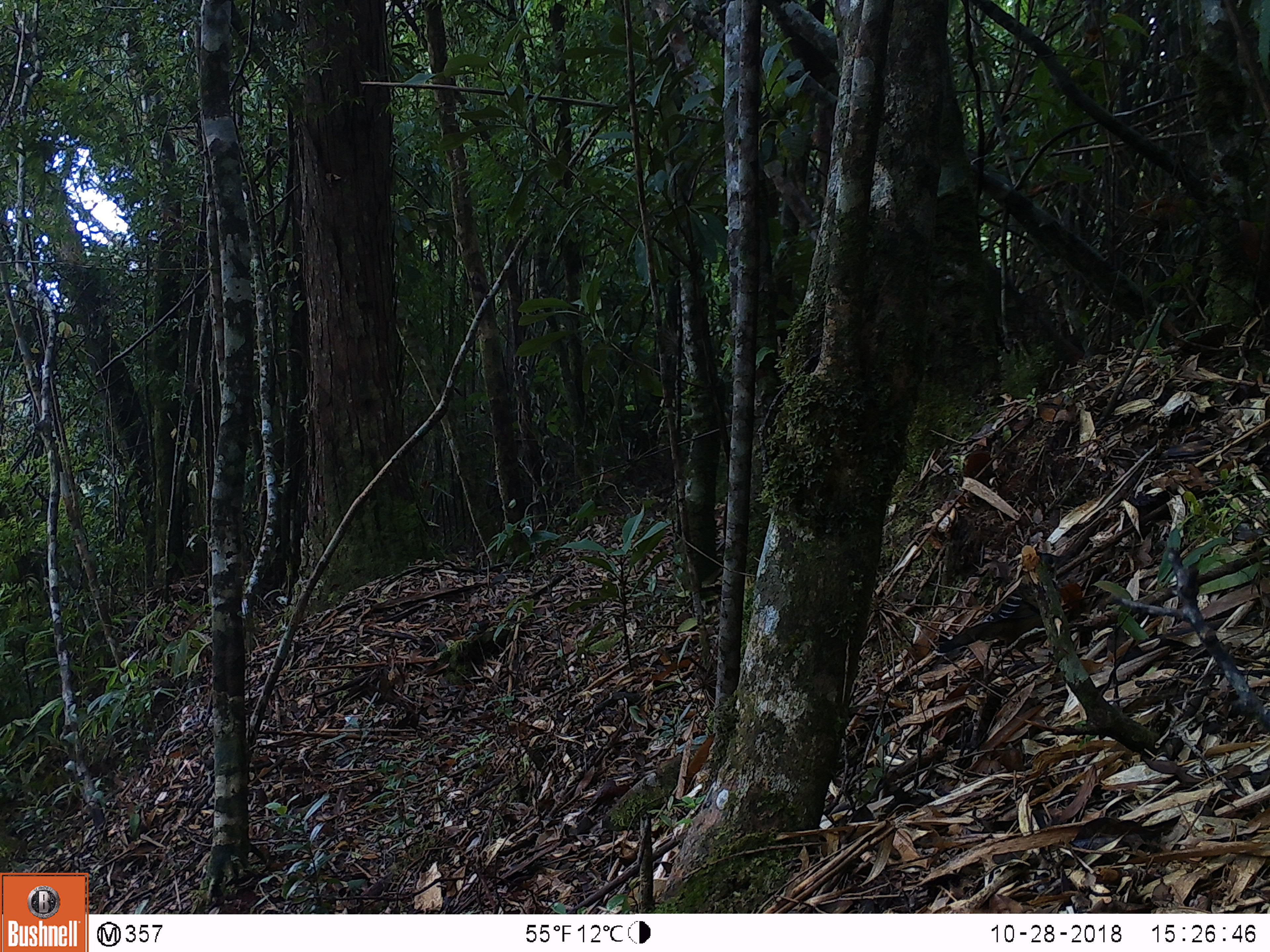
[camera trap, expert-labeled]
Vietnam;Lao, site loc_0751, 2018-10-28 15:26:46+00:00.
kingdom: Animalia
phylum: Chordata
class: Aves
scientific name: Aves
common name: bird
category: unidentified bird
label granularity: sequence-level